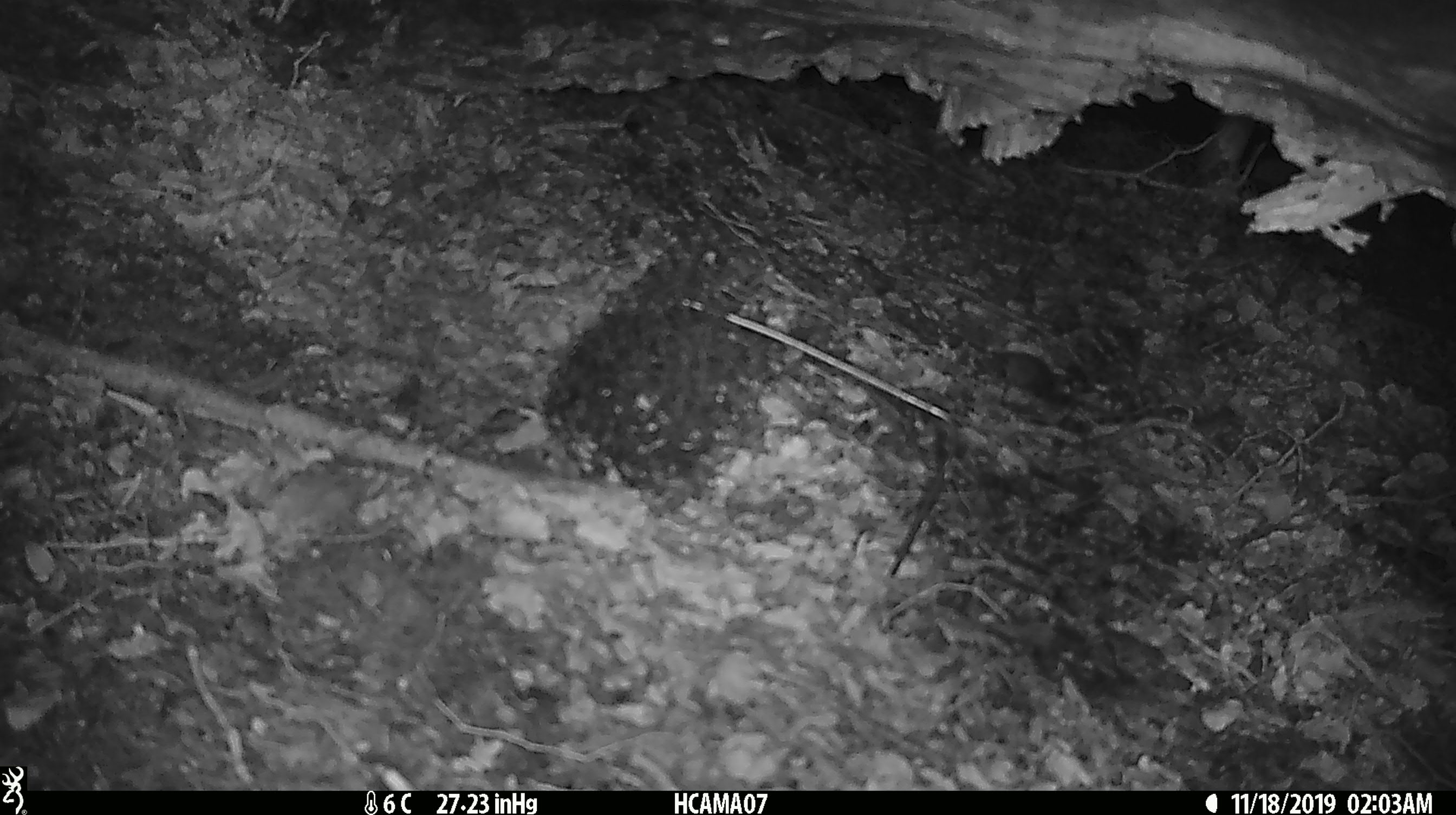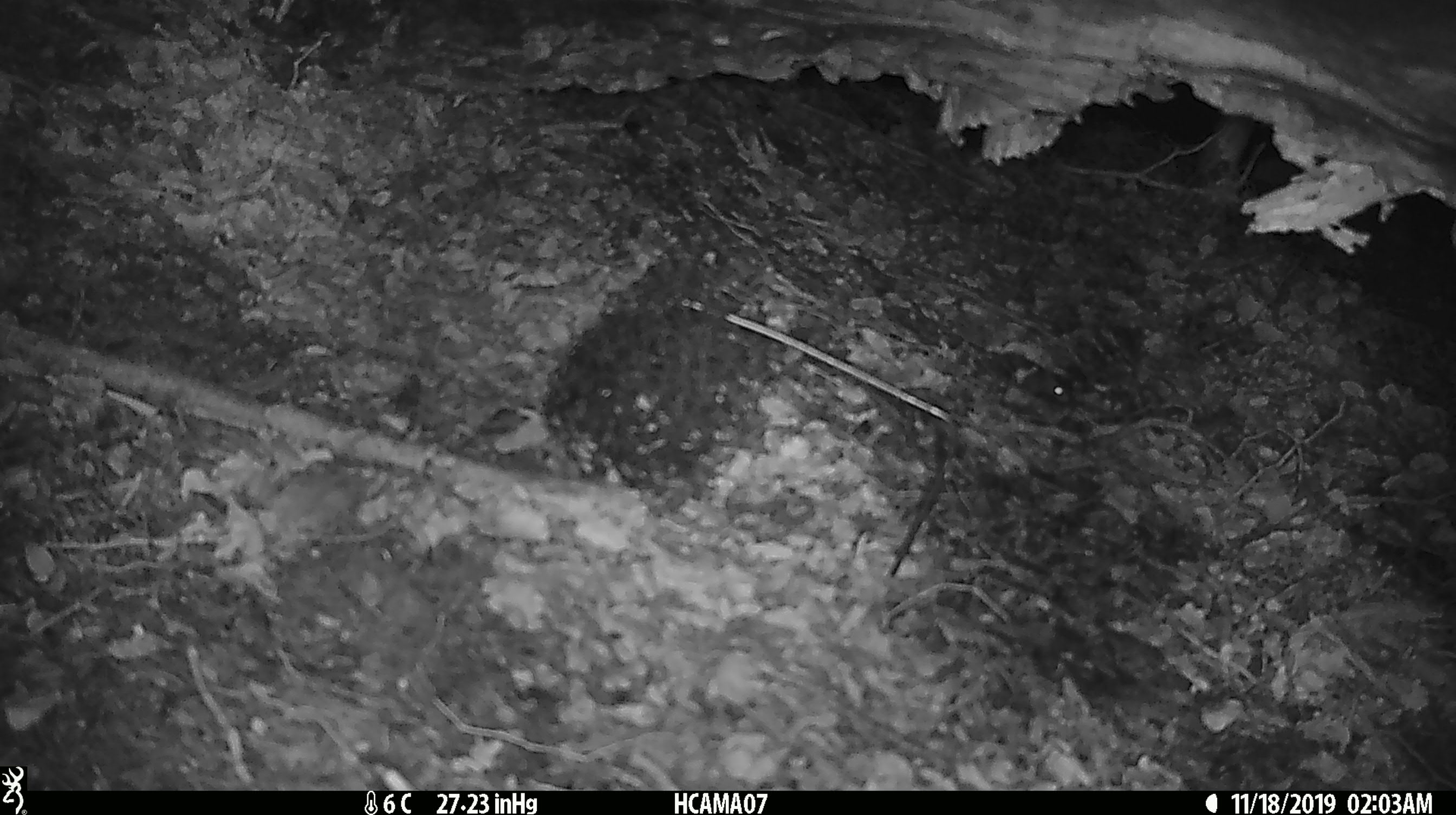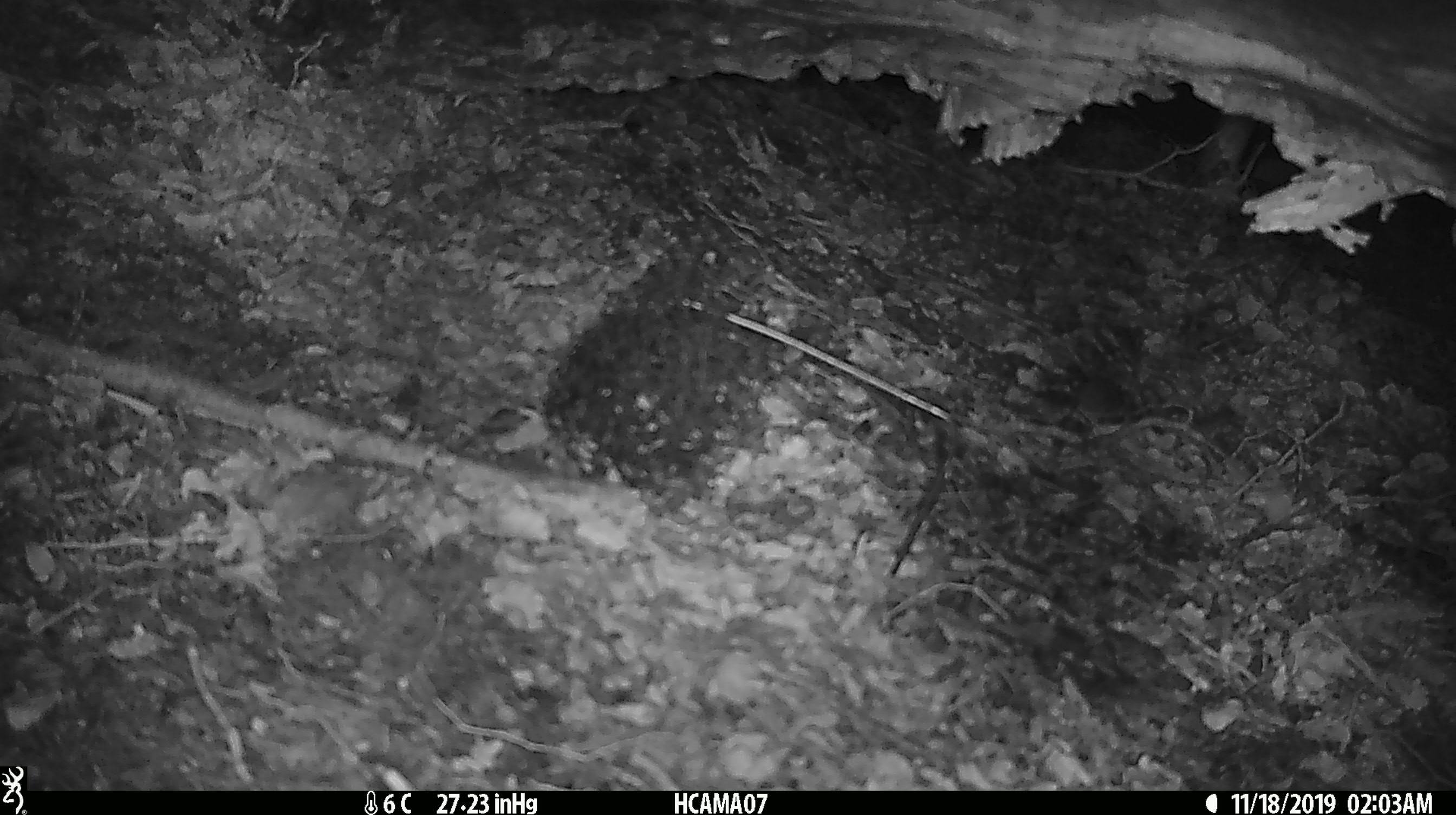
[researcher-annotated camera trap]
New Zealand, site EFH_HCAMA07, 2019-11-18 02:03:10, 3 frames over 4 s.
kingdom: Animalia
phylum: Chordata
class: Mammalia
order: Rodentia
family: Muridae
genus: Mus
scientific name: Mus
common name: mouse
Mouse (Mus).